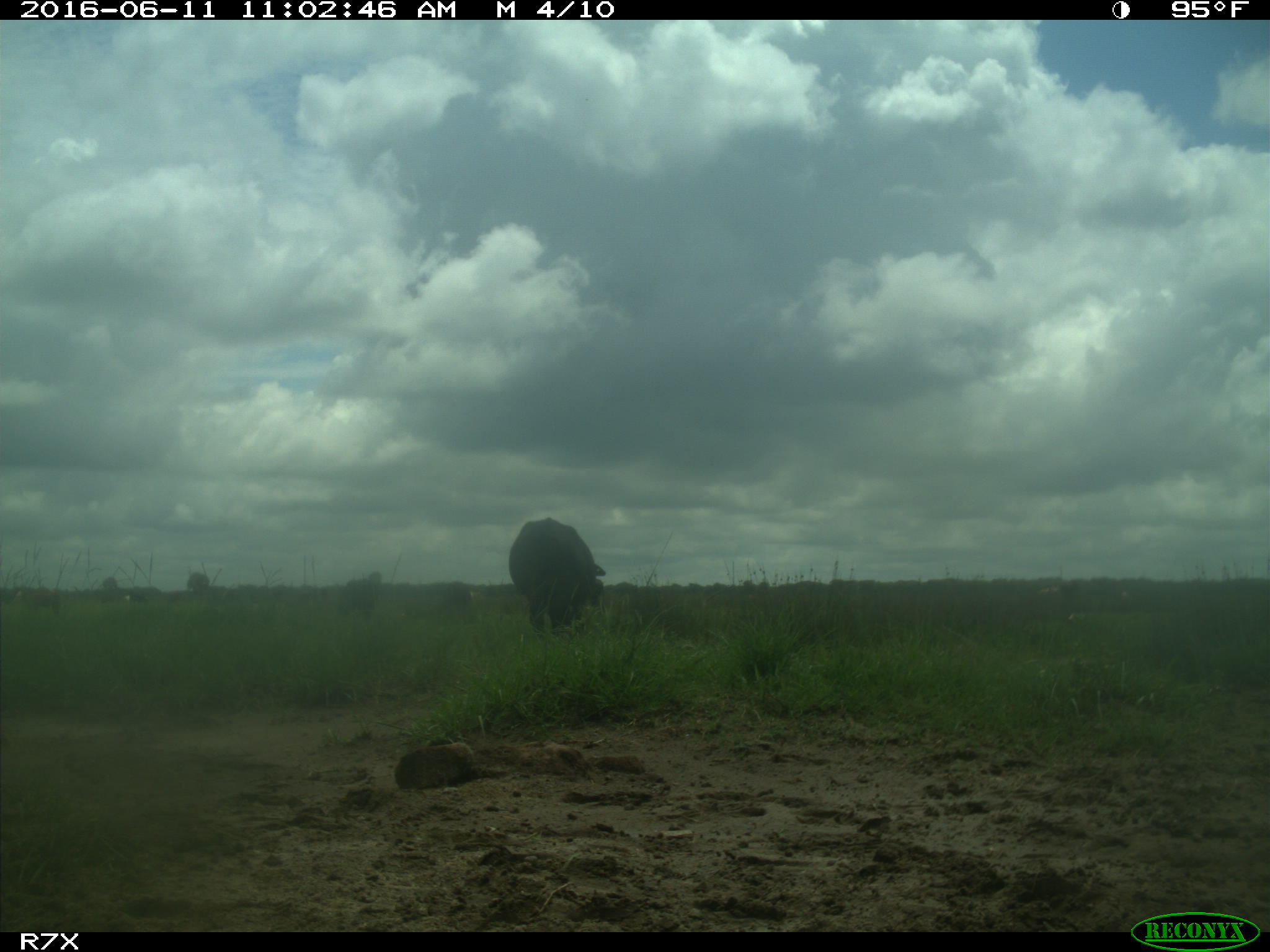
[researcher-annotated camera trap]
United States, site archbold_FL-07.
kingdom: Animalia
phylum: Chordata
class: Mammalia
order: Artiodactyla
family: Bovidae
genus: Bos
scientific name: Bos taurus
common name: domestic cow